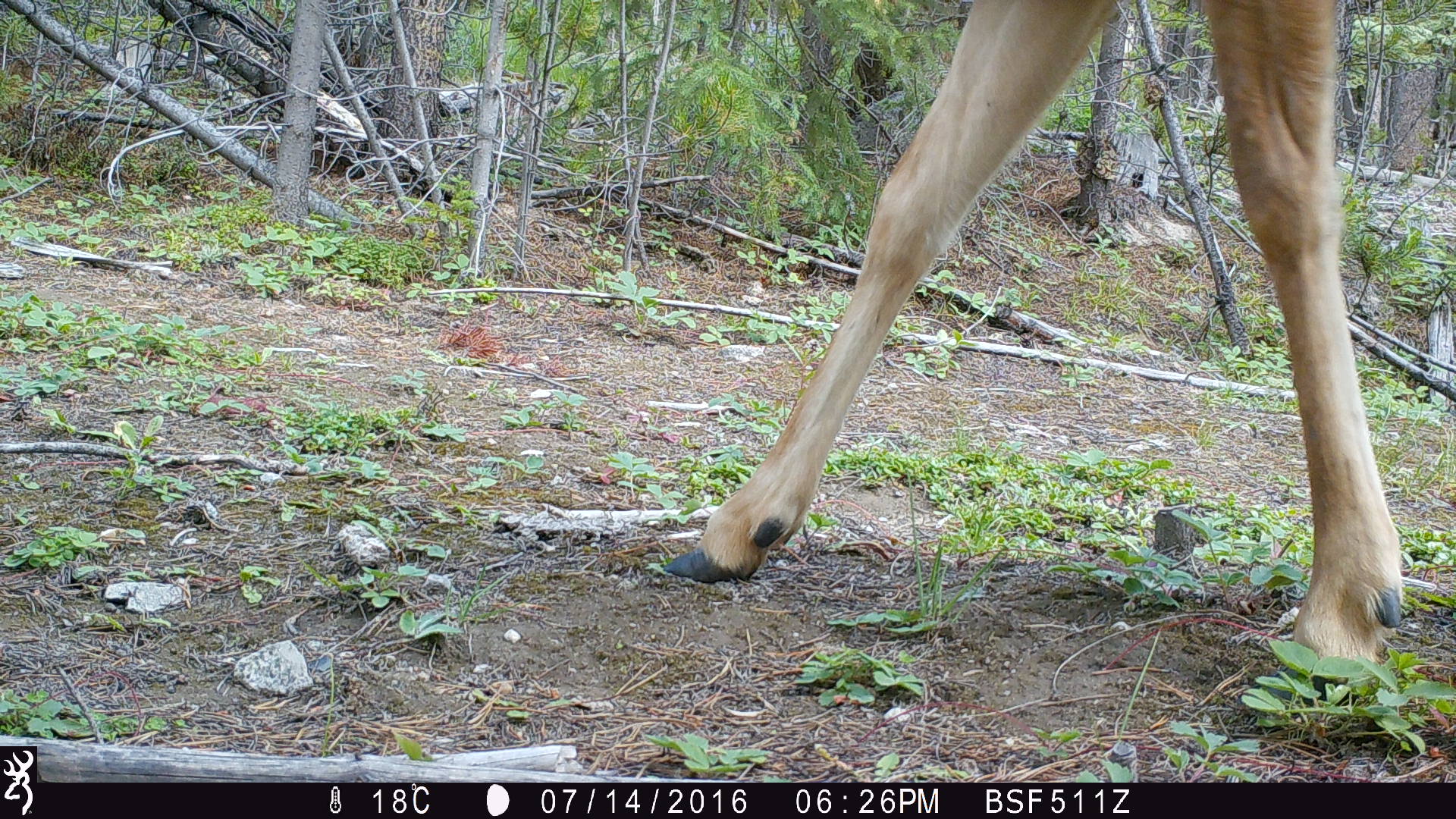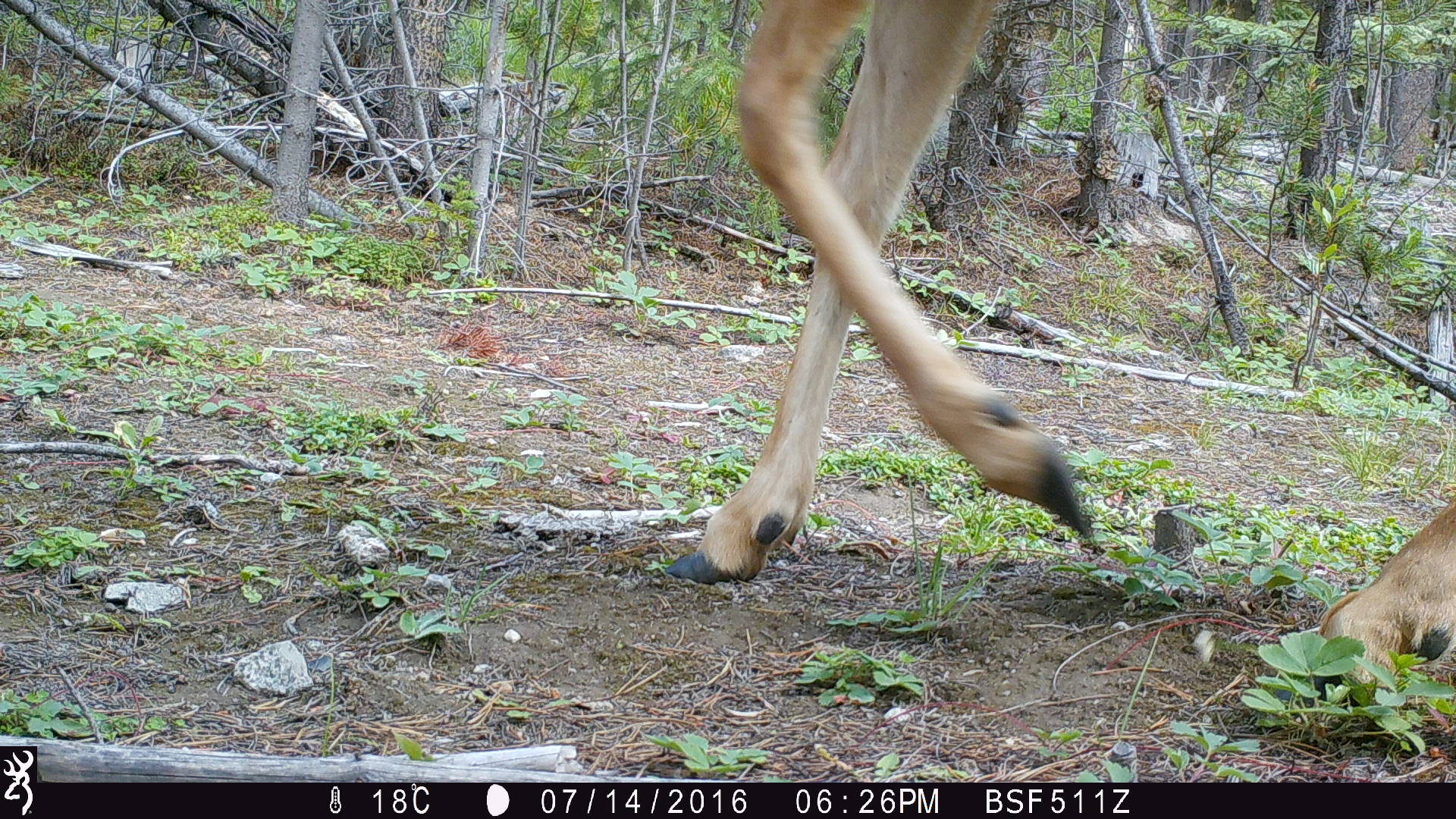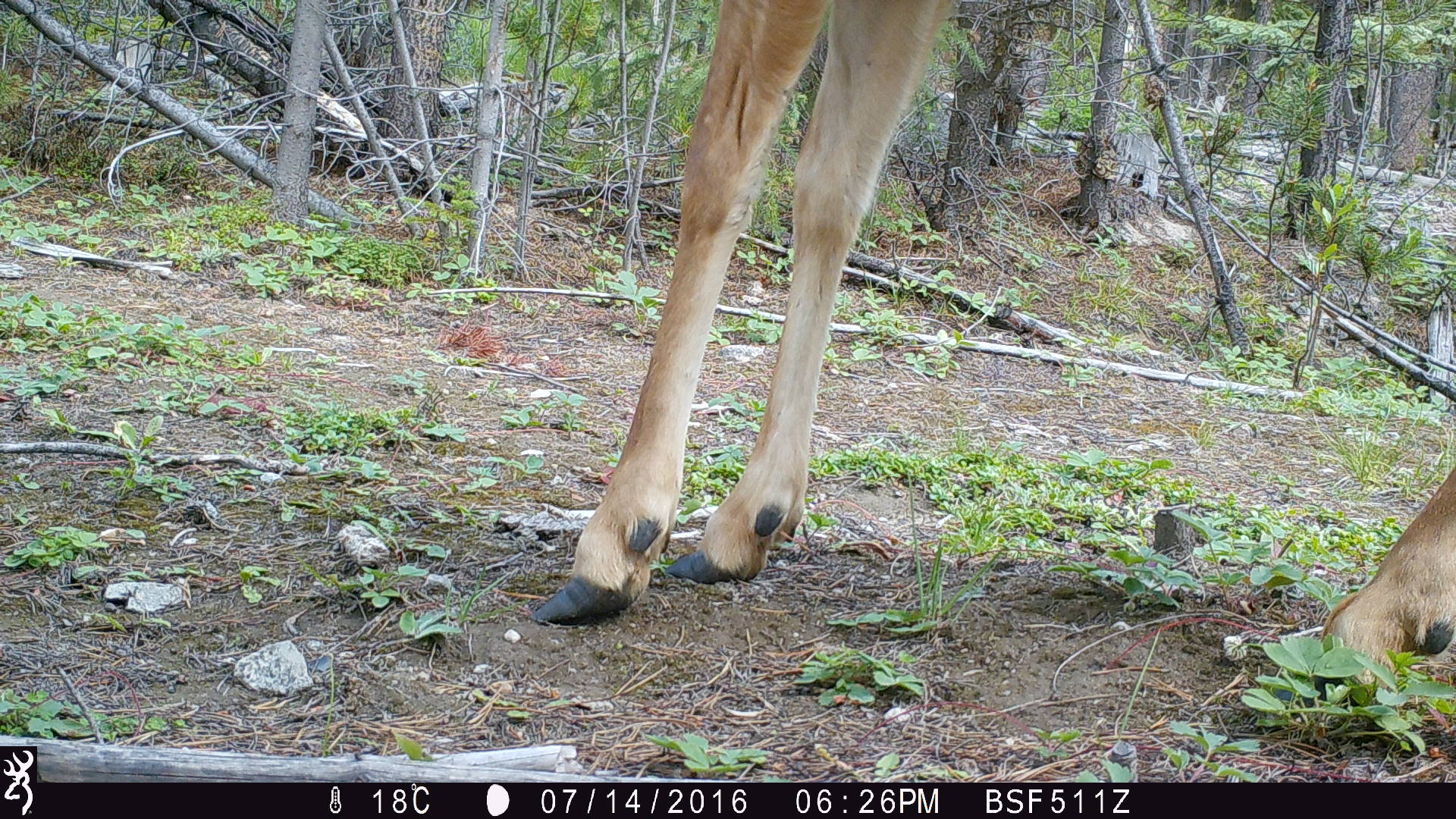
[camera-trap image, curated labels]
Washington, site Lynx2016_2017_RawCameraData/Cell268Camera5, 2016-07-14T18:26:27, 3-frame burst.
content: unidentified animal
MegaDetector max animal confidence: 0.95